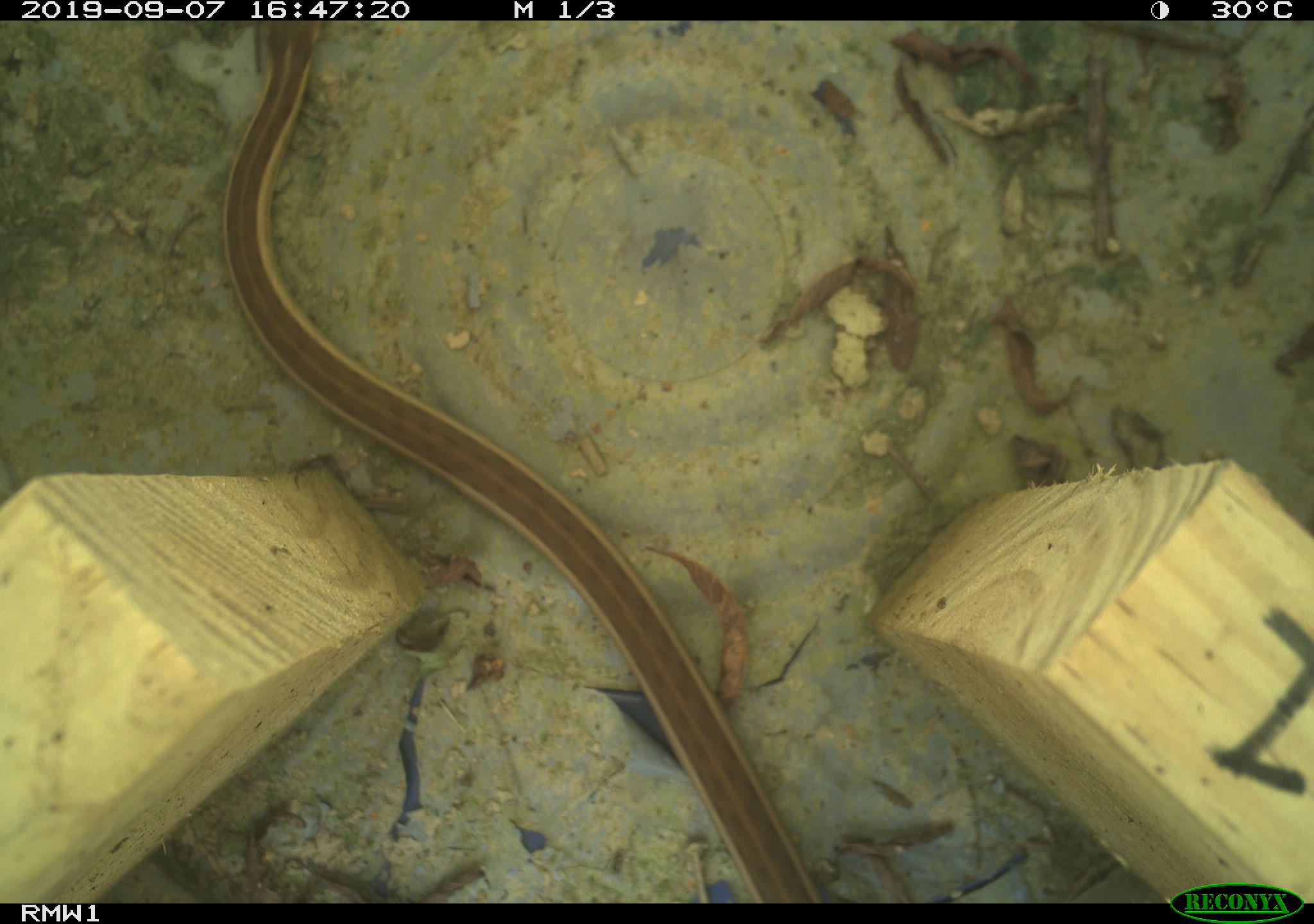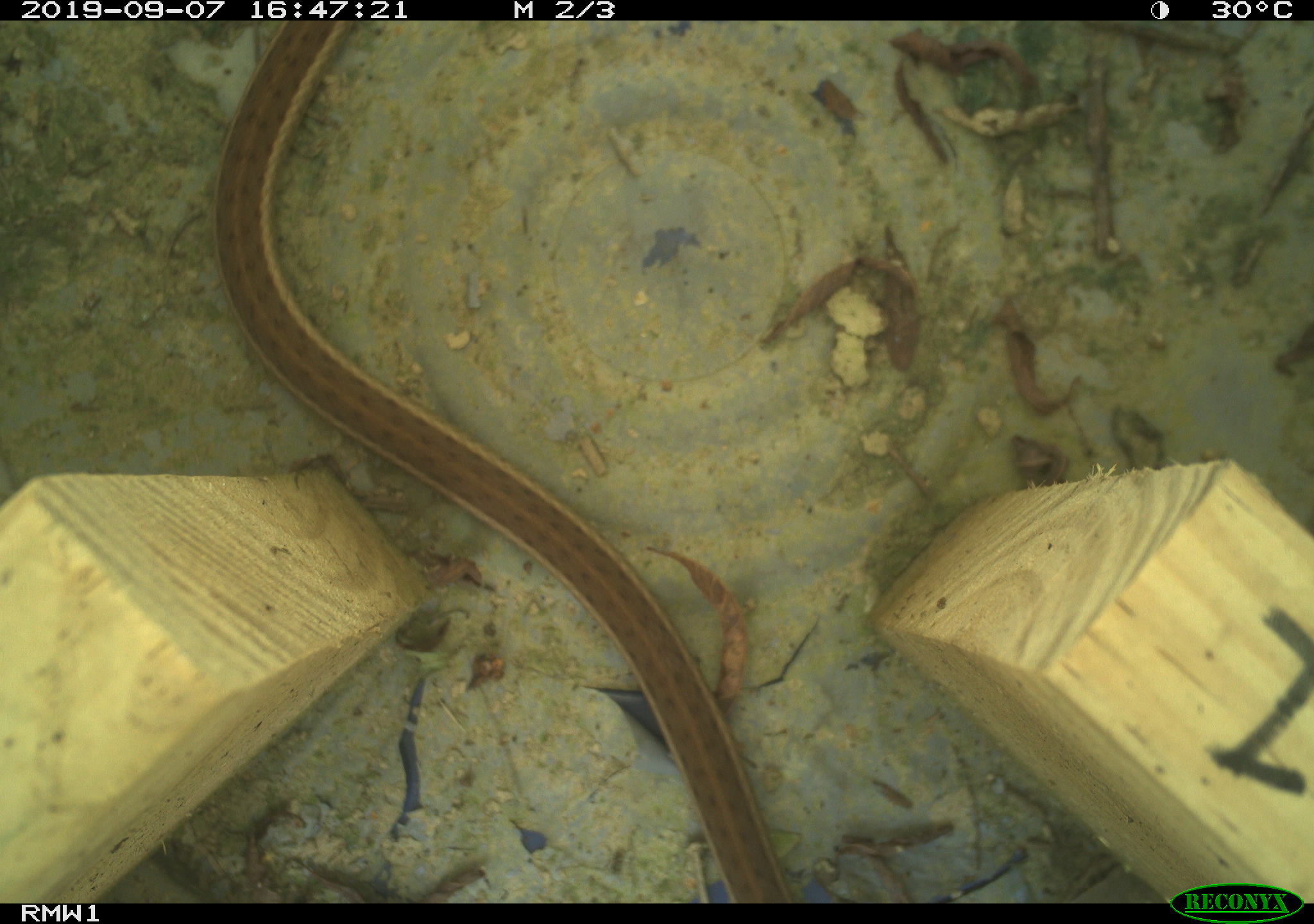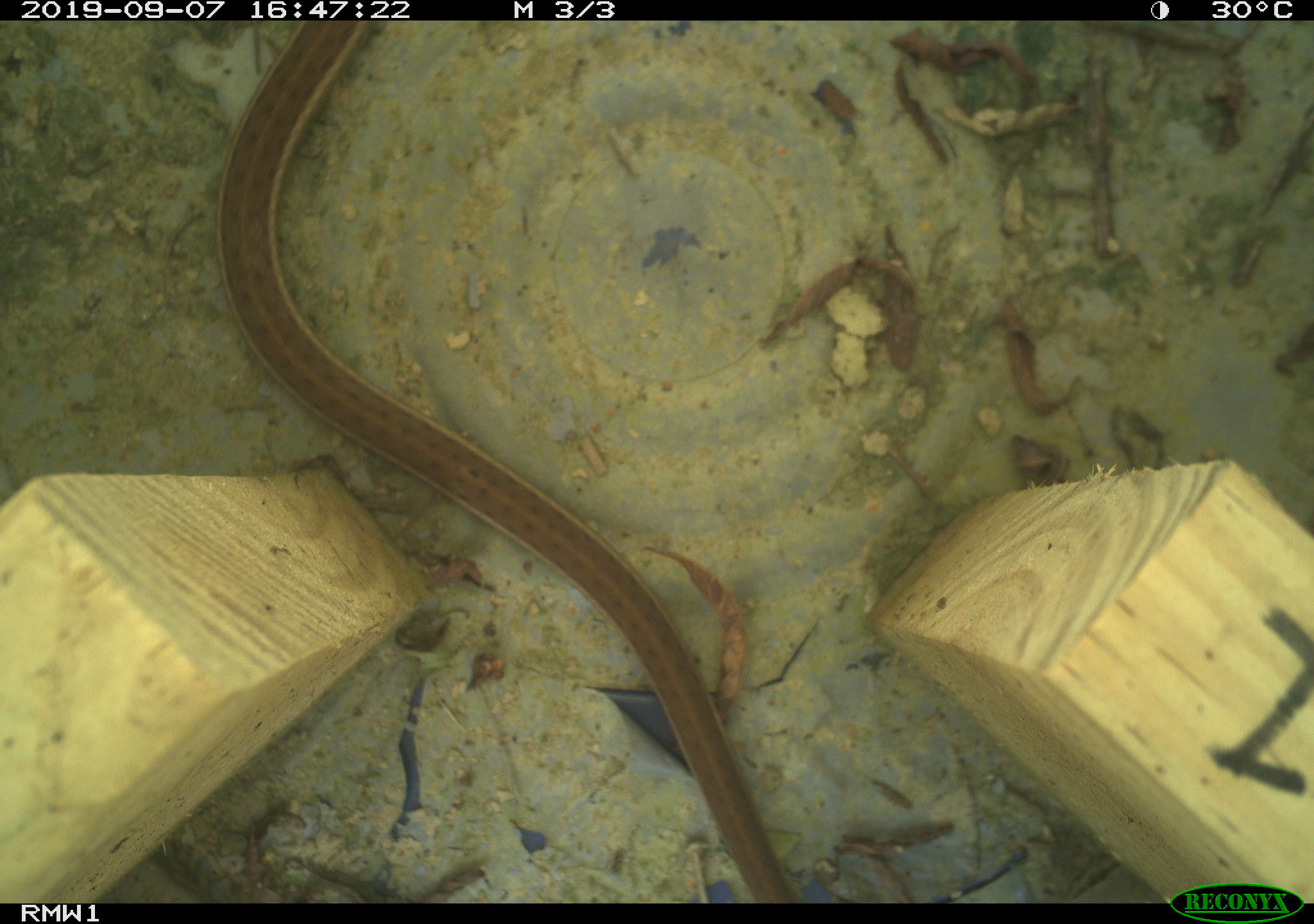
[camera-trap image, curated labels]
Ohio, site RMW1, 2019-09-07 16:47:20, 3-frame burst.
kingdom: Animalia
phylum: Chordata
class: Reptilia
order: Squamata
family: Colubridae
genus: Thamnophis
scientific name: Thamnophis sirtalis sirtalis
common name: eastern gartersnake